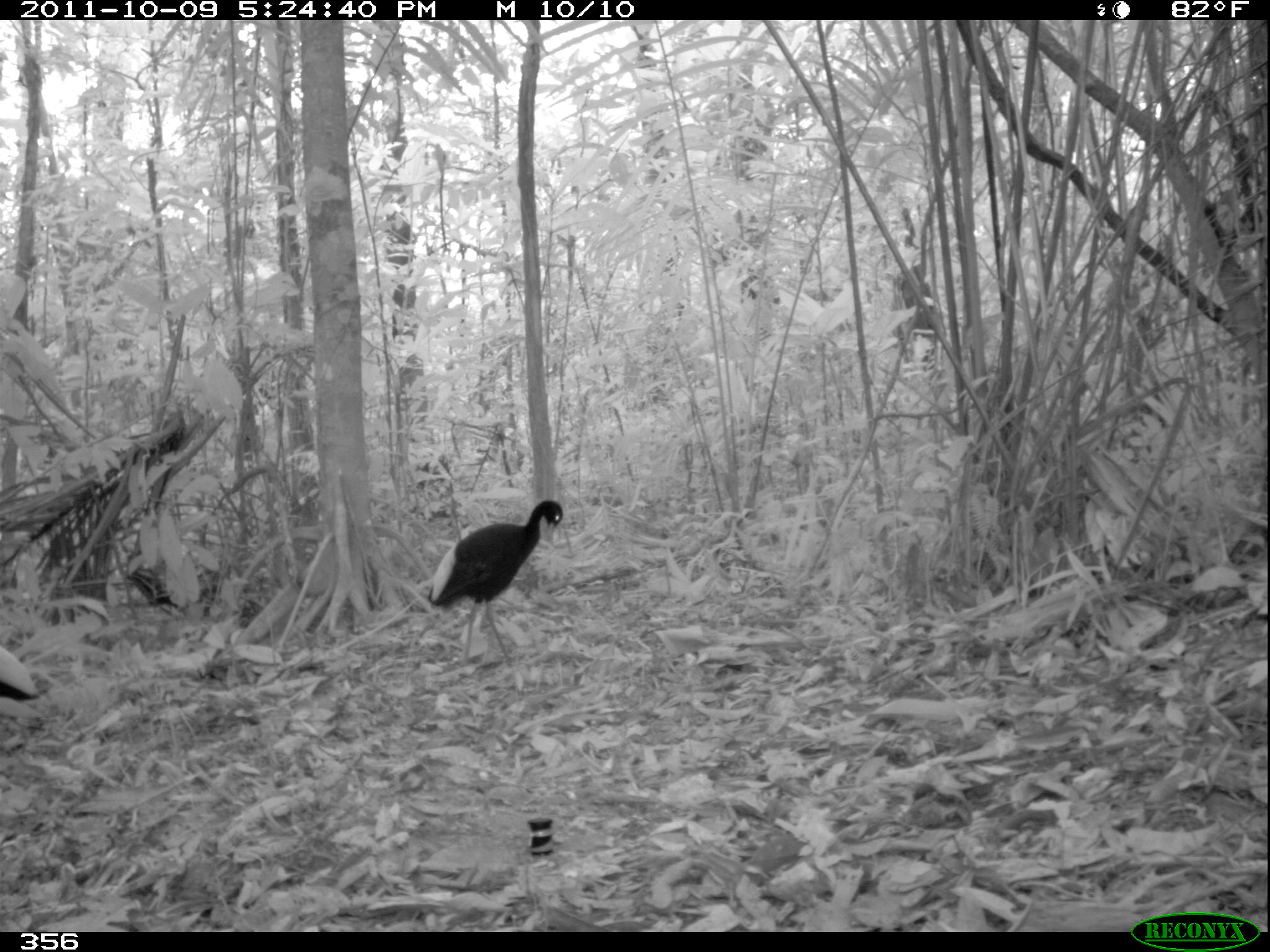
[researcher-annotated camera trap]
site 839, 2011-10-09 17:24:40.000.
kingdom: Animalia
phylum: Chordata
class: Aves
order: Gruiformes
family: Psophiidae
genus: Psophia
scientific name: Psophia leucoptera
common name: pale-winged trumpeter